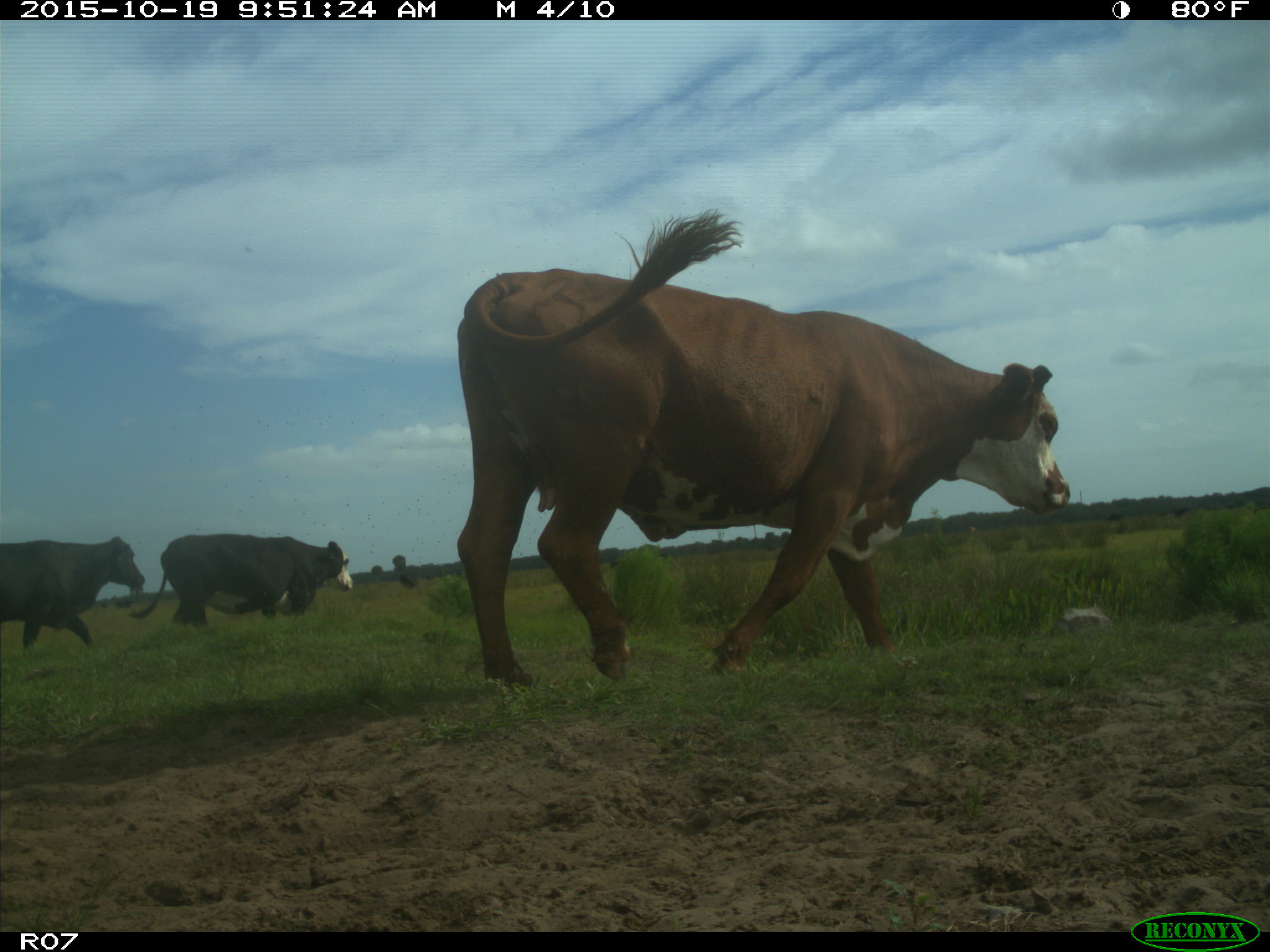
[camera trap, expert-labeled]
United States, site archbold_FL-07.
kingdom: Animalia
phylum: Chordata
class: Mammalia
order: Artiodactyla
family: Bovidae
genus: Bos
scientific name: Bos taurus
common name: domestic cow